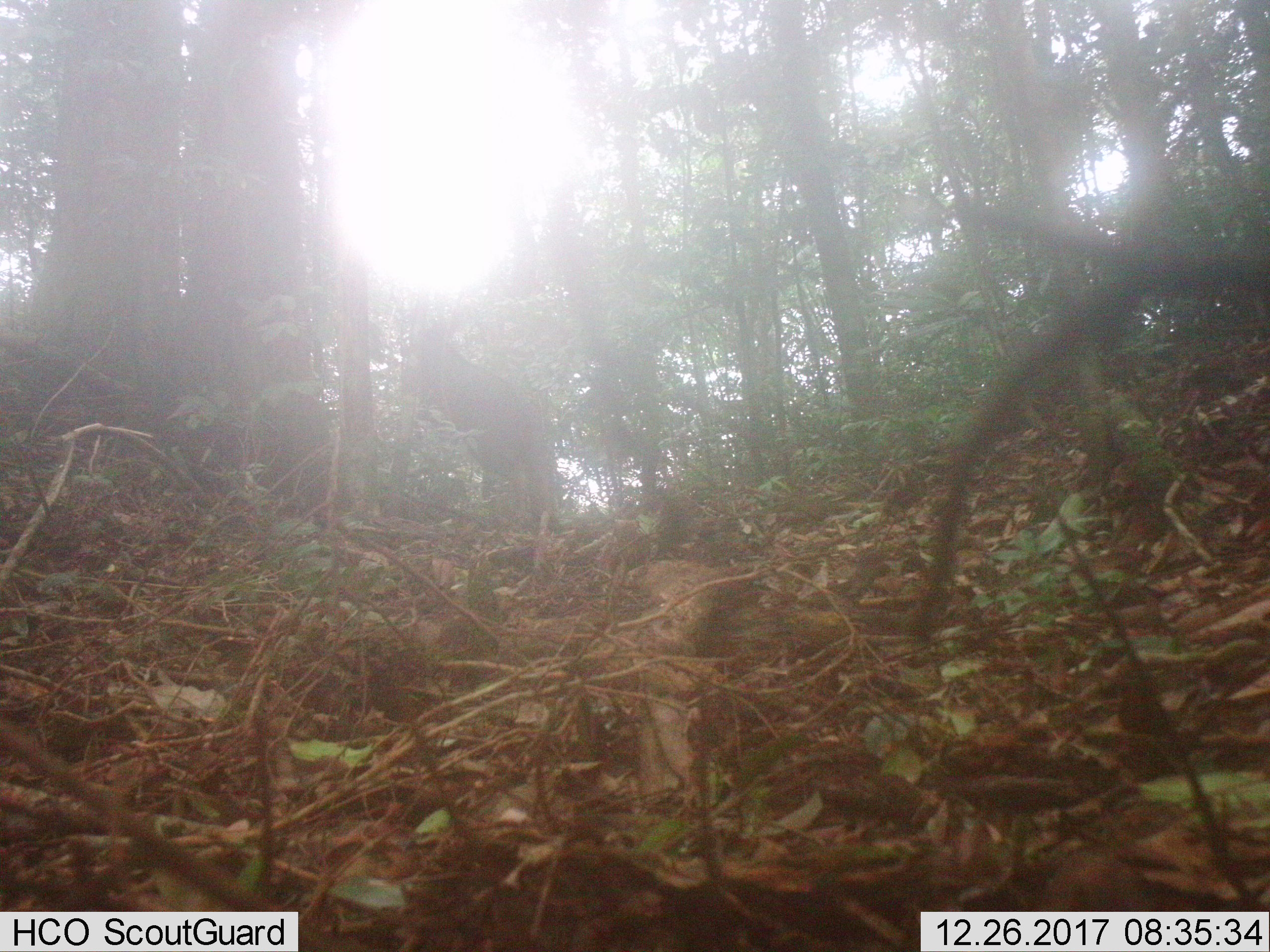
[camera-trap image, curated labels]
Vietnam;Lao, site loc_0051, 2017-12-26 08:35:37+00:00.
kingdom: Animalia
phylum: Chordata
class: Mammalia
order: Artiodactyla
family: Bovidae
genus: Capricornis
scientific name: Capricornis sumatraensis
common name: chinese serow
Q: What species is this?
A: Chinese serow (Capricornis sumatraensis).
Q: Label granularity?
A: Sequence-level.